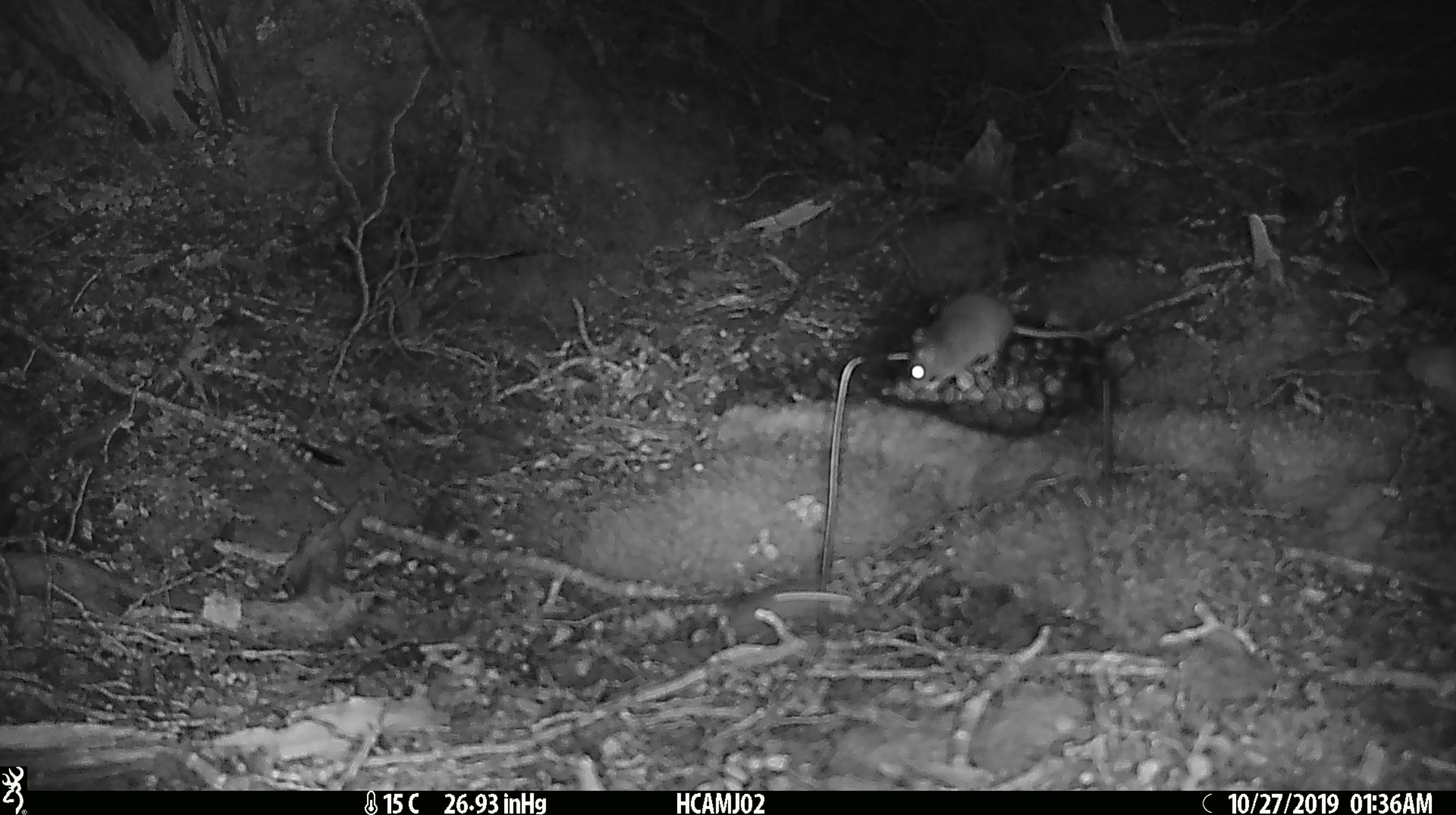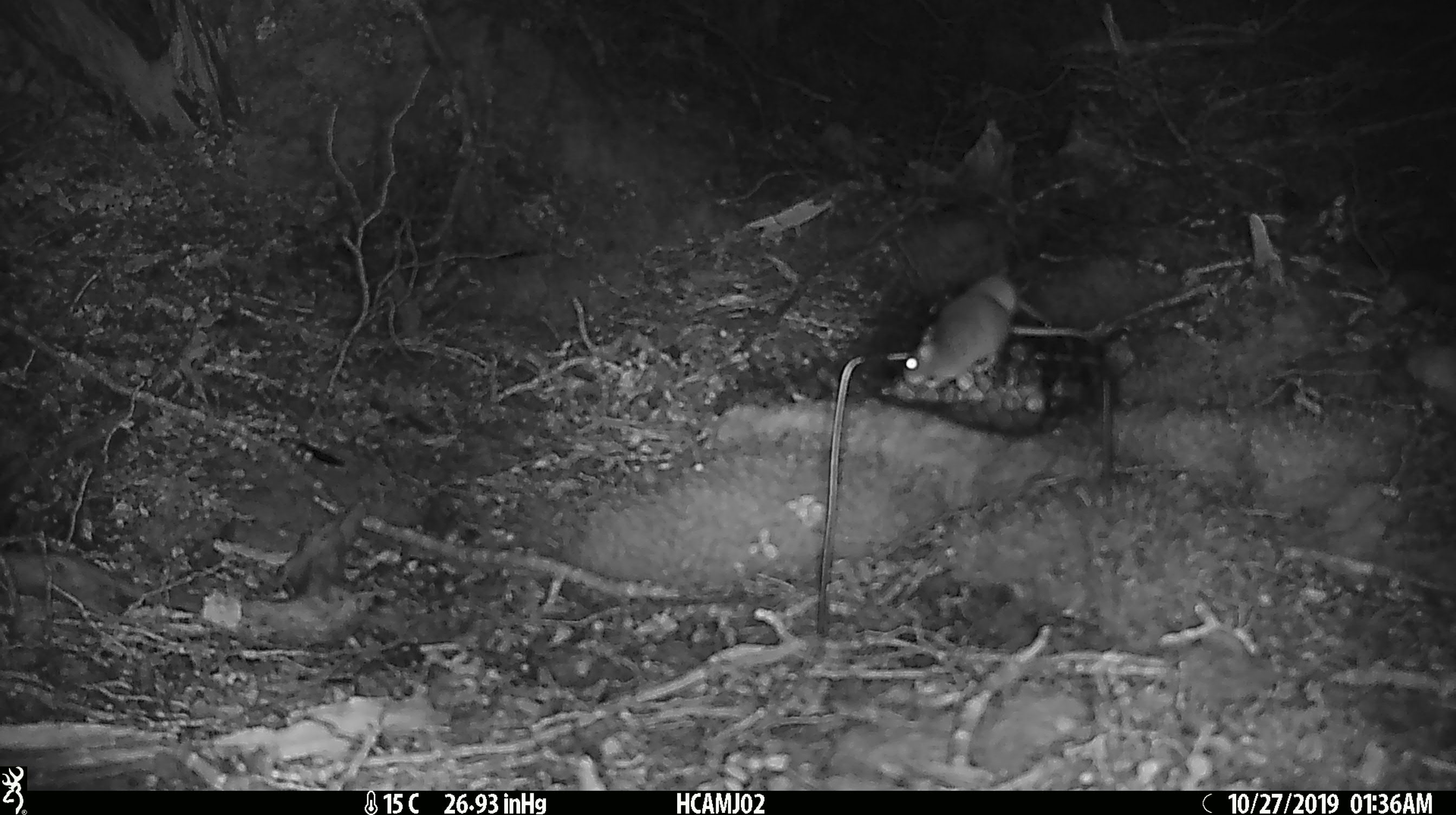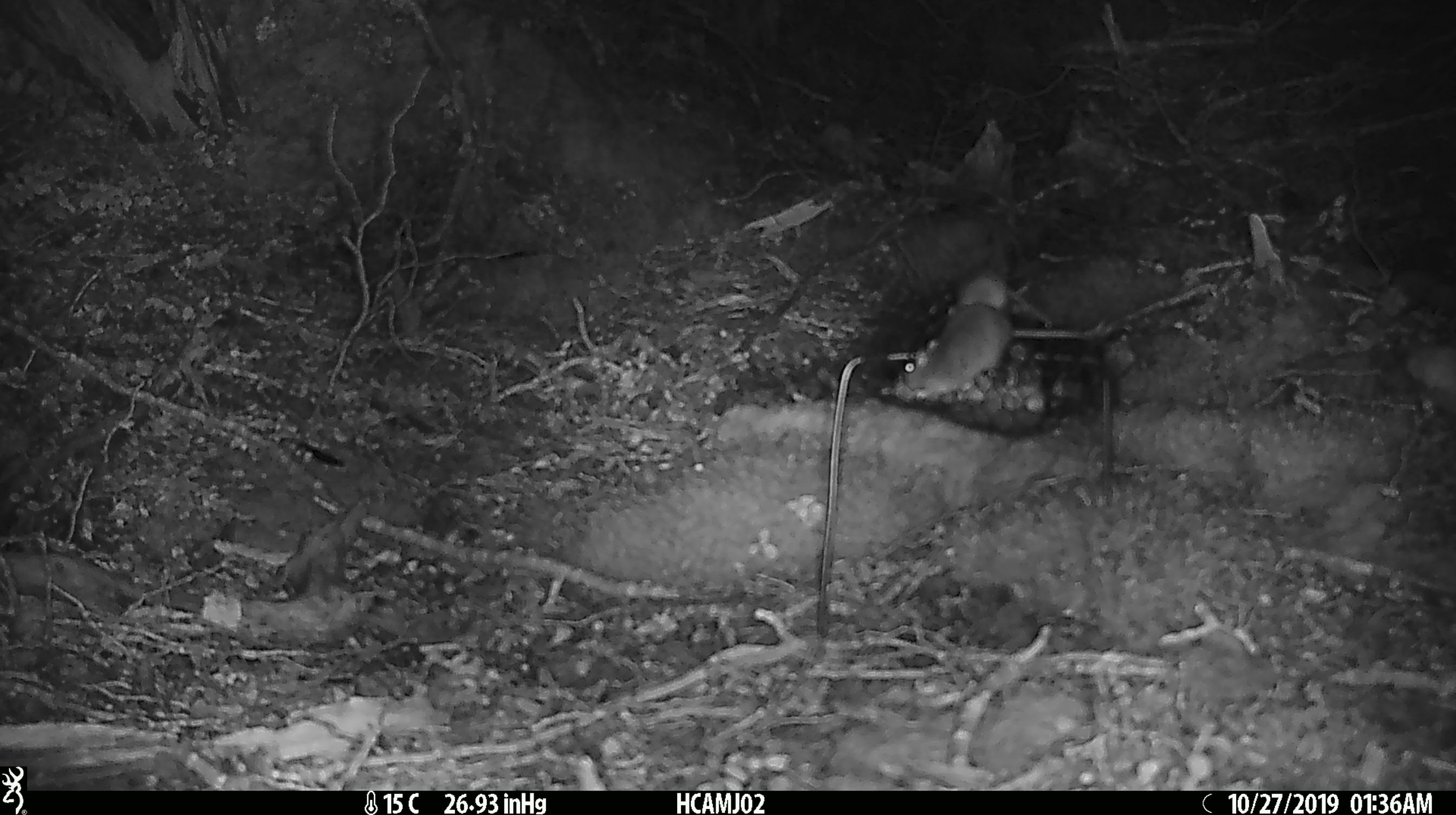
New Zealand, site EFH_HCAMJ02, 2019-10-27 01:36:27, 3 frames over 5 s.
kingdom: Animalia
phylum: Chordata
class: Mammalia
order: Rodentia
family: Muridae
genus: Mus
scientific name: Mus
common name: mouse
Mouse (Mus).